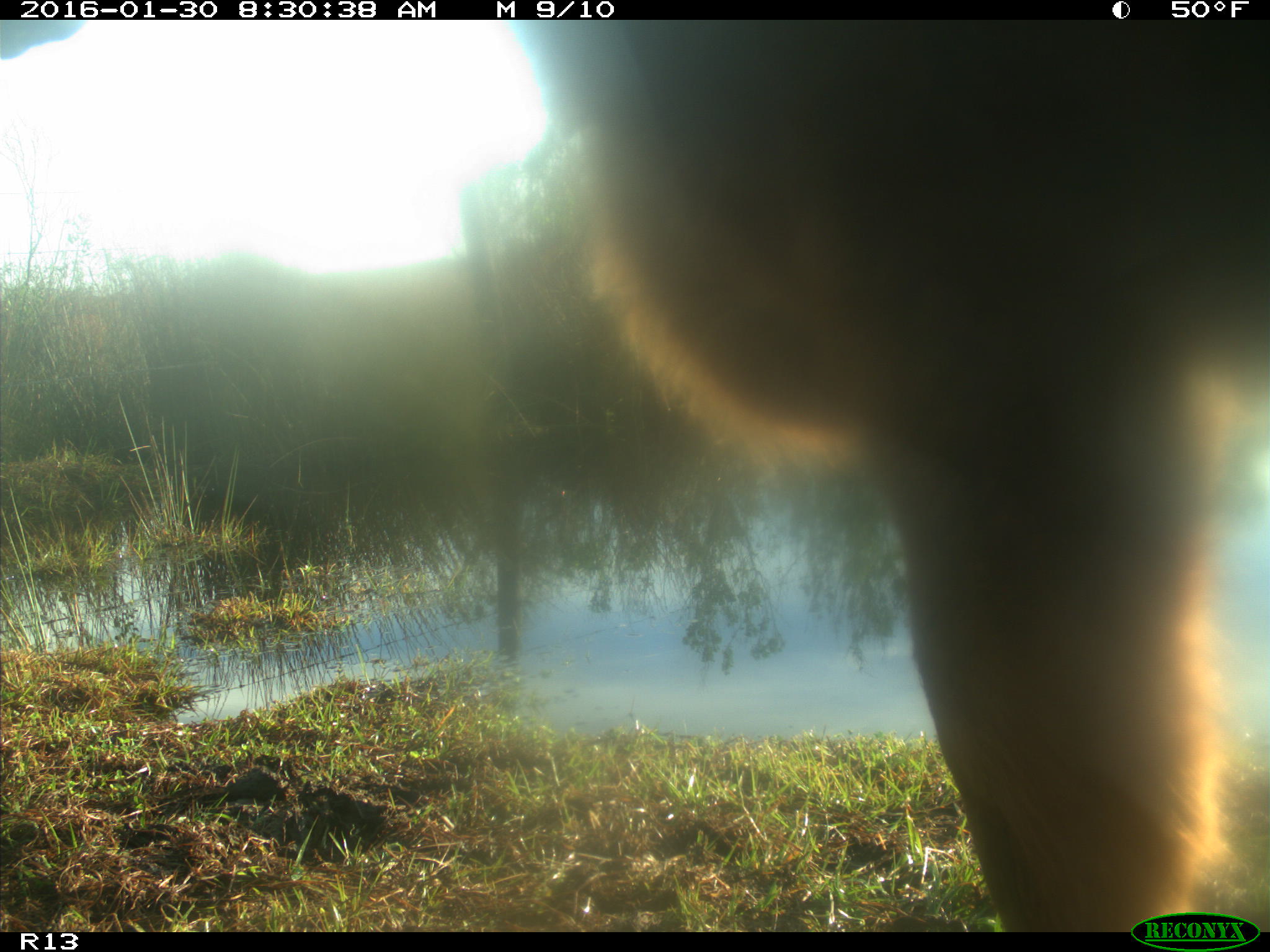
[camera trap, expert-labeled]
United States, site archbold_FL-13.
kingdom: Animalia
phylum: Chordata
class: Mammalia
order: Artiodactyla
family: Bovidae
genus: Bos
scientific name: Bos taurus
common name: domestic cow